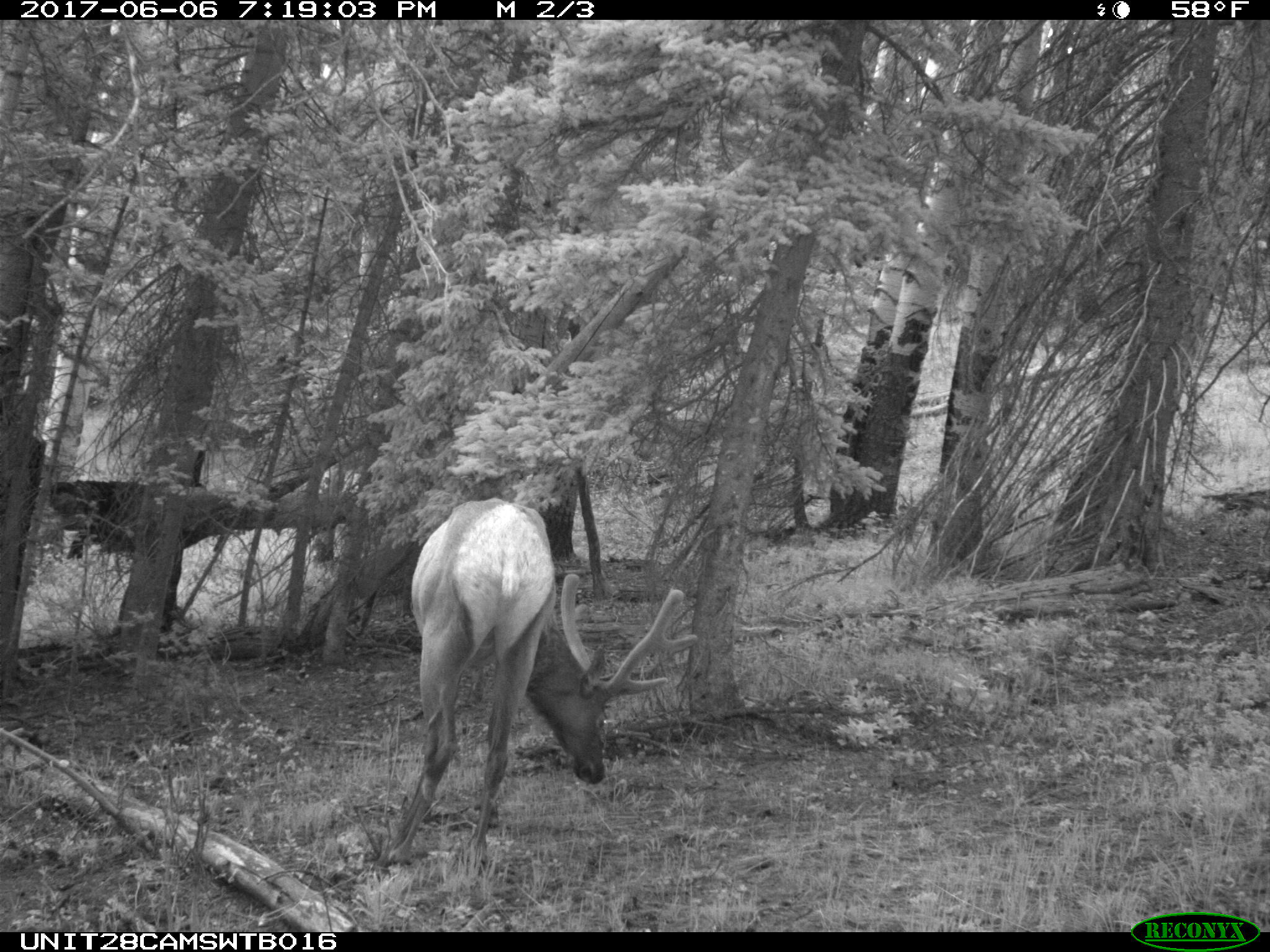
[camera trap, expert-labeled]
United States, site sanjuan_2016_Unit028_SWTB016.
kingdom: Animalia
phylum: Chordata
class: Mammalia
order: Artiodactyla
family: Cervidae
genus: Cervus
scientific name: Cervus elaphus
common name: red deer